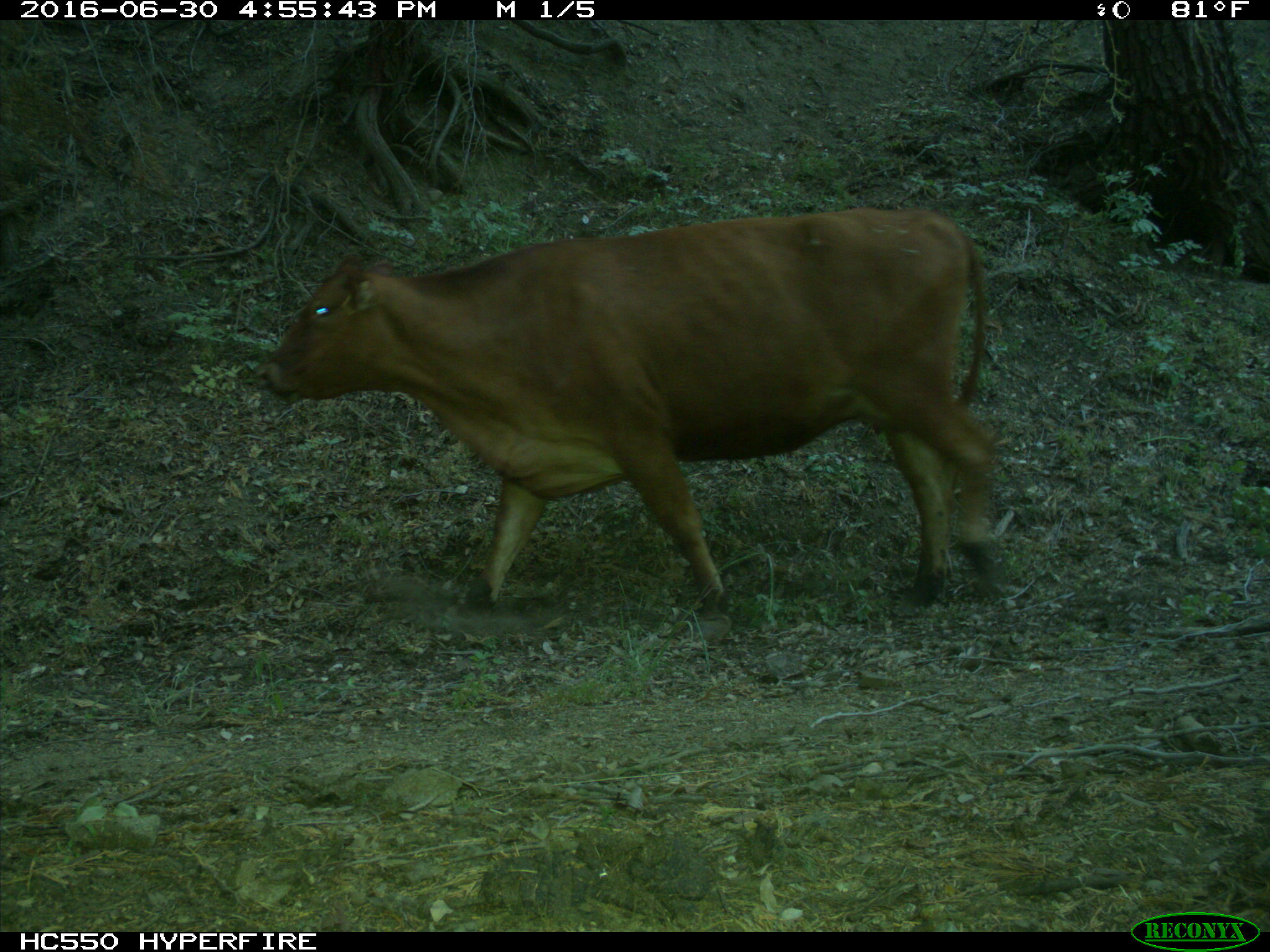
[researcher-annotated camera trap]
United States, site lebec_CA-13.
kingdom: Animalia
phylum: Chordata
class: Mammalia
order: Artiodactyla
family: Bovidae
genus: Bos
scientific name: Bos taurus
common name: domestic cow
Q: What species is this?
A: Bos taurus (domestic cow).